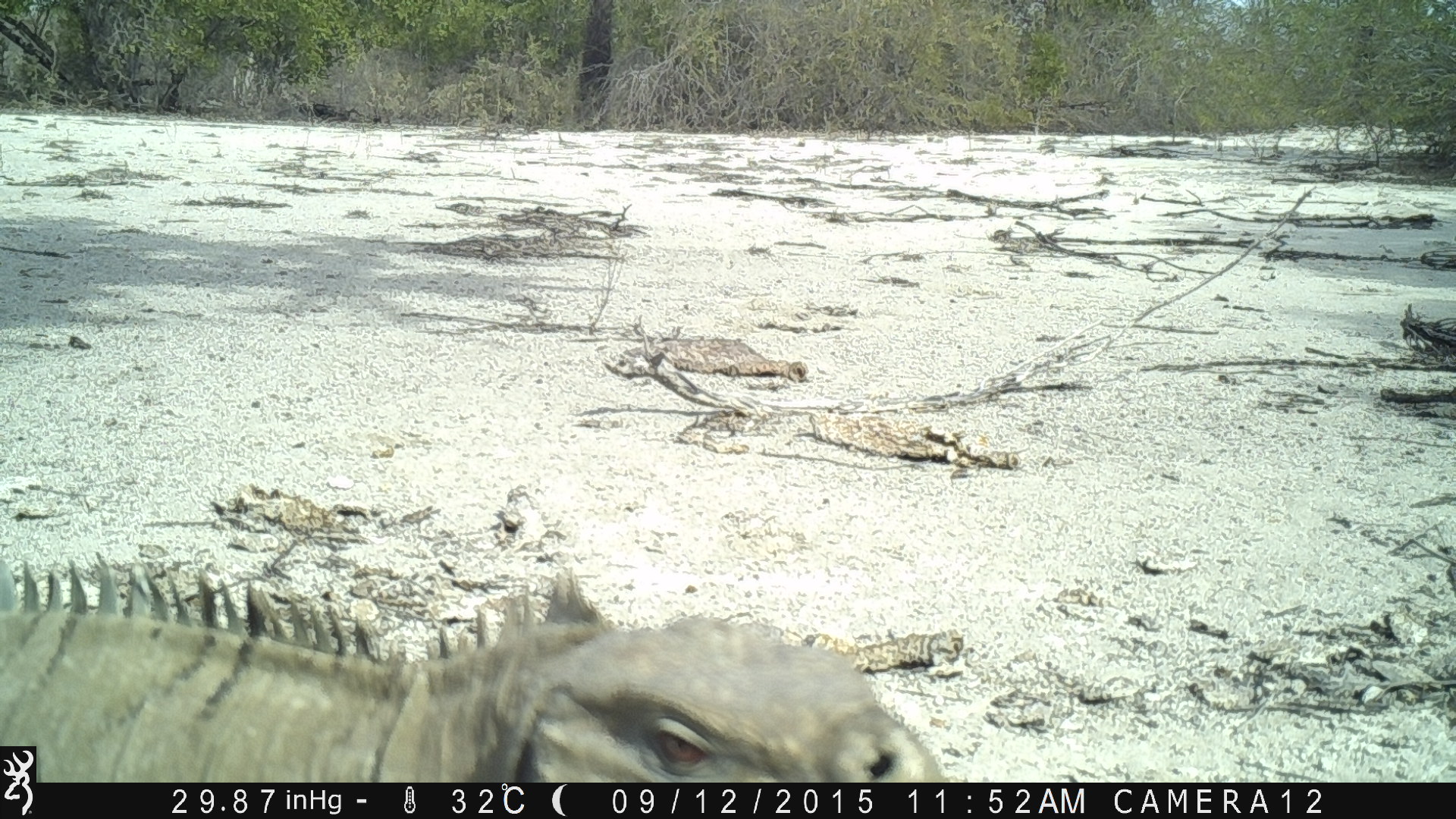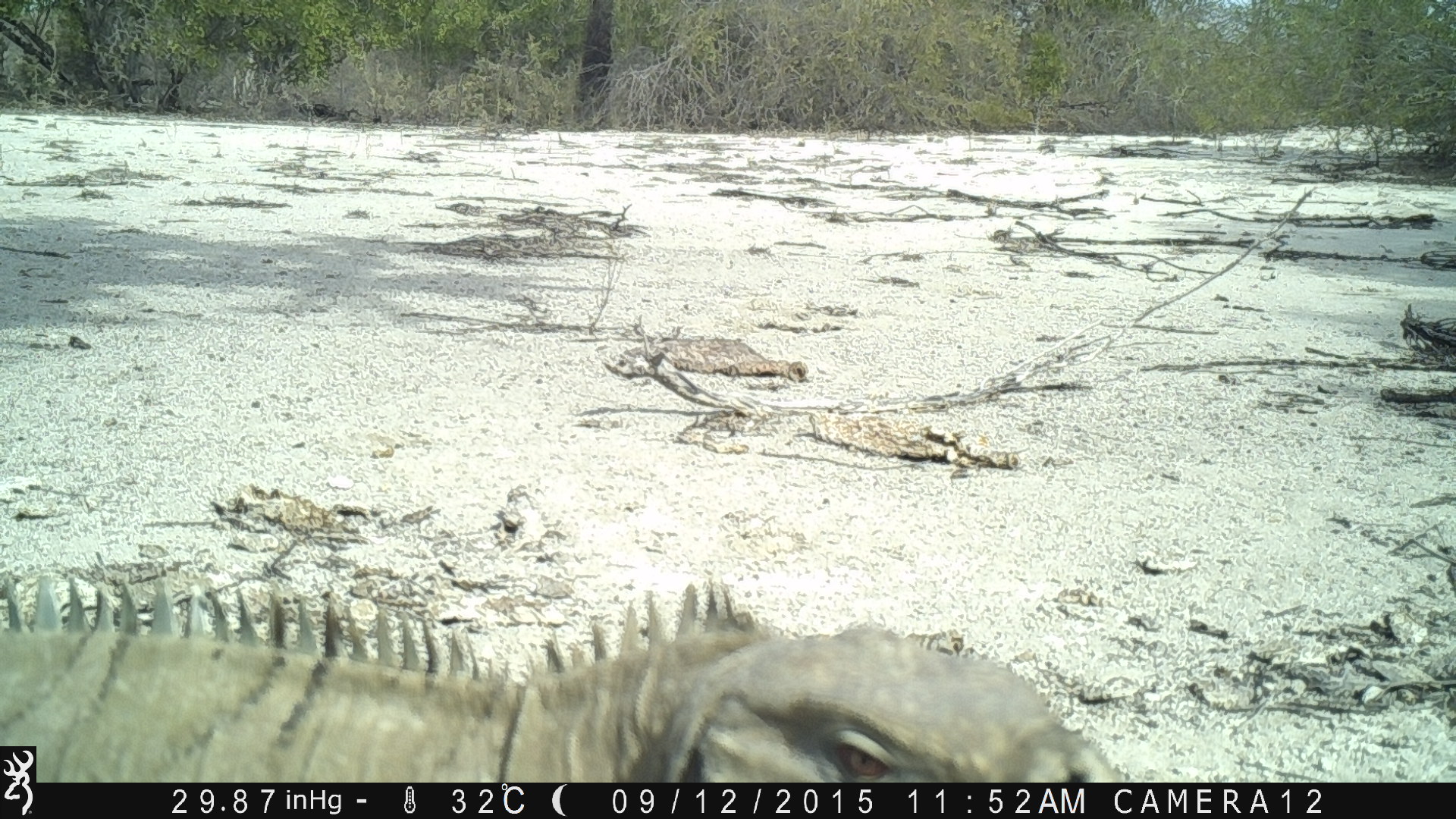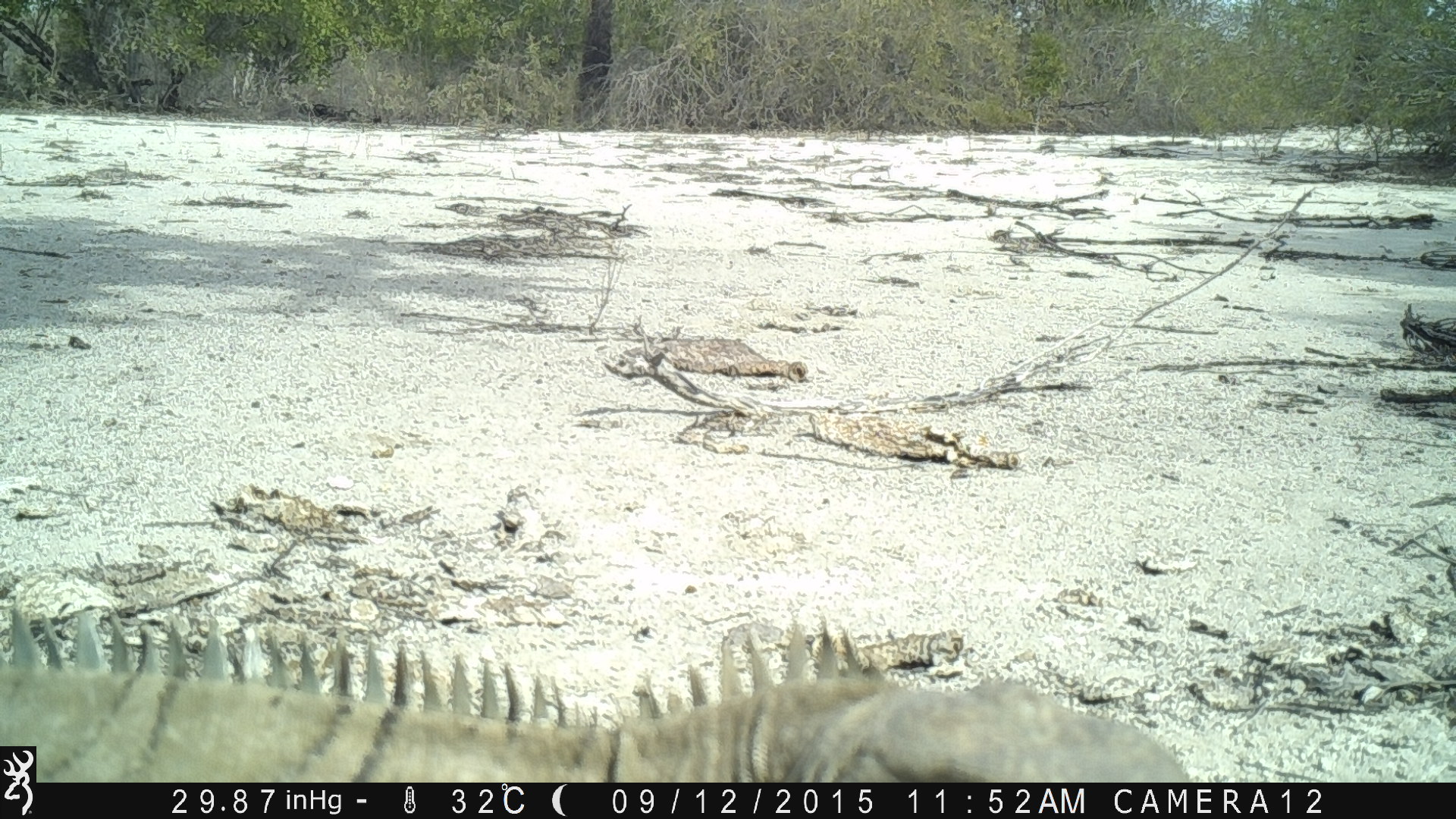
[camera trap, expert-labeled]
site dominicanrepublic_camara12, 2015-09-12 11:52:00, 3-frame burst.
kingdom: Animalia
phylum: Chordata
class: Reptilia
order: Squamata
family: Iguanidae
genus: Iguana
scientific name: Iguana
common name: typical iguanas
Iguana (typical iguanas).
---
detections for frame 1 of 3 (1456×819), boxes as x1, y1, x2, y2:
iguana: 0, 571, 950, 783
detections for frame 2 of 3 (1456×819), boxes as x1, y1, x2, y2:
iguana: 0, 594, 1140, 785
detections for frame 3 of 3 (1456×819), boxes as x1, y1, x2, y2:
iguana: 27, 598, 1198, 783